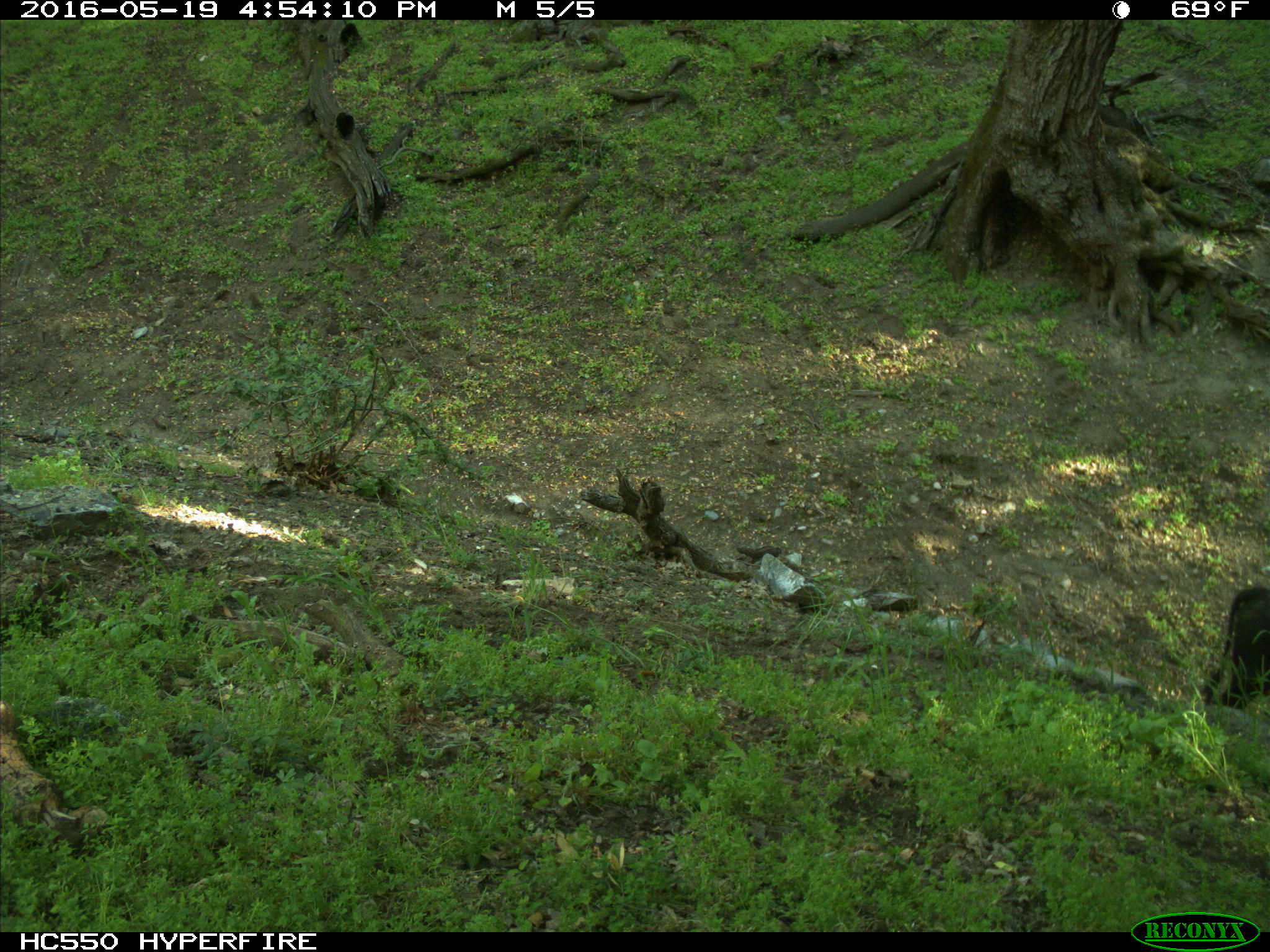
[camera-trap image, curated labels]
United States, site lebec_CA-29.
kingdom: Animalia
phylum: Chordata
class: Mammalia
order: Artiodactyla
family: Bovidae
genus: Bos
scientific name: Bos taurus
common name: domestic cow